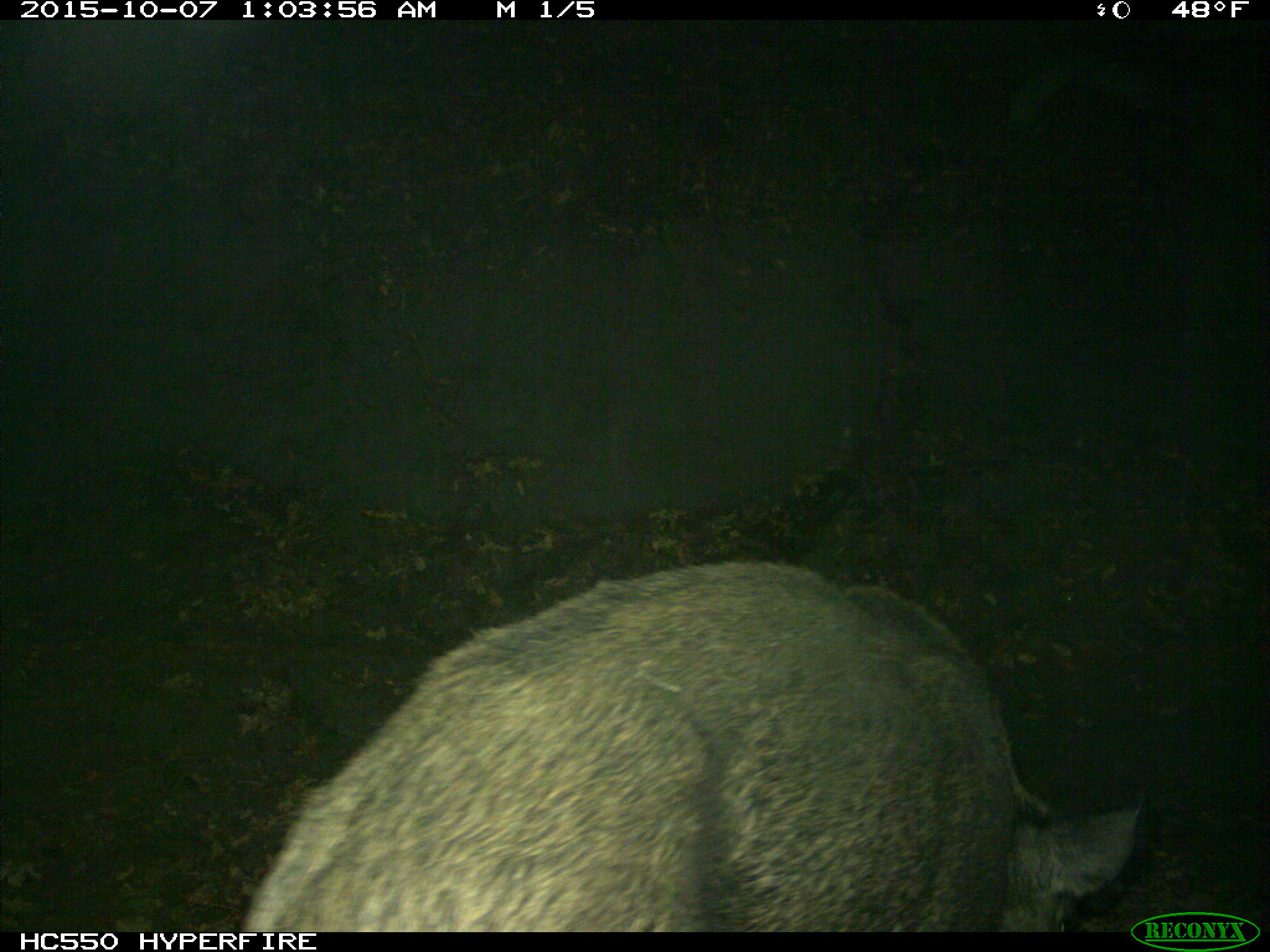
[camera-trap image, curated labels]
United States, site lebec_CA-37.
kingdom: Animalia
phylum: Chordata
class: Mammalia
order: Artiodactyla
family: Suidae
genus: Sus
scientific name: Sus scrofa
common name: wild boar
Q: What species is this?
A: Sus scrofa (wild boar).